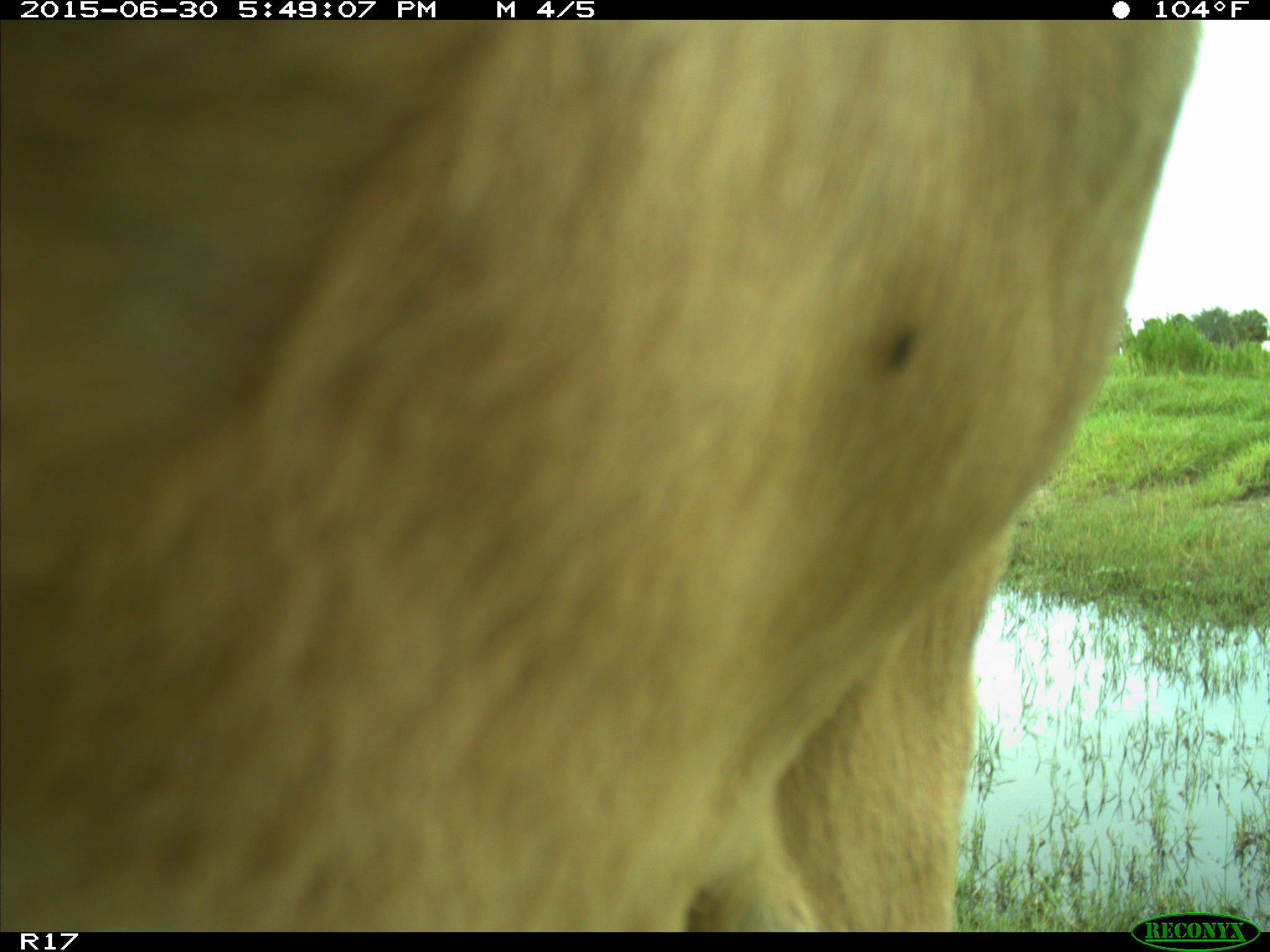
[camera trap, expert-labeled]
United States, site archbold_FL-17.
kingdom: Animalia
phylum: Chordata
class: Mammalia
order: Artiodactyla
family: Bovidae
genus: Bos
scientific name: Bos taurus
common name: domestic cow